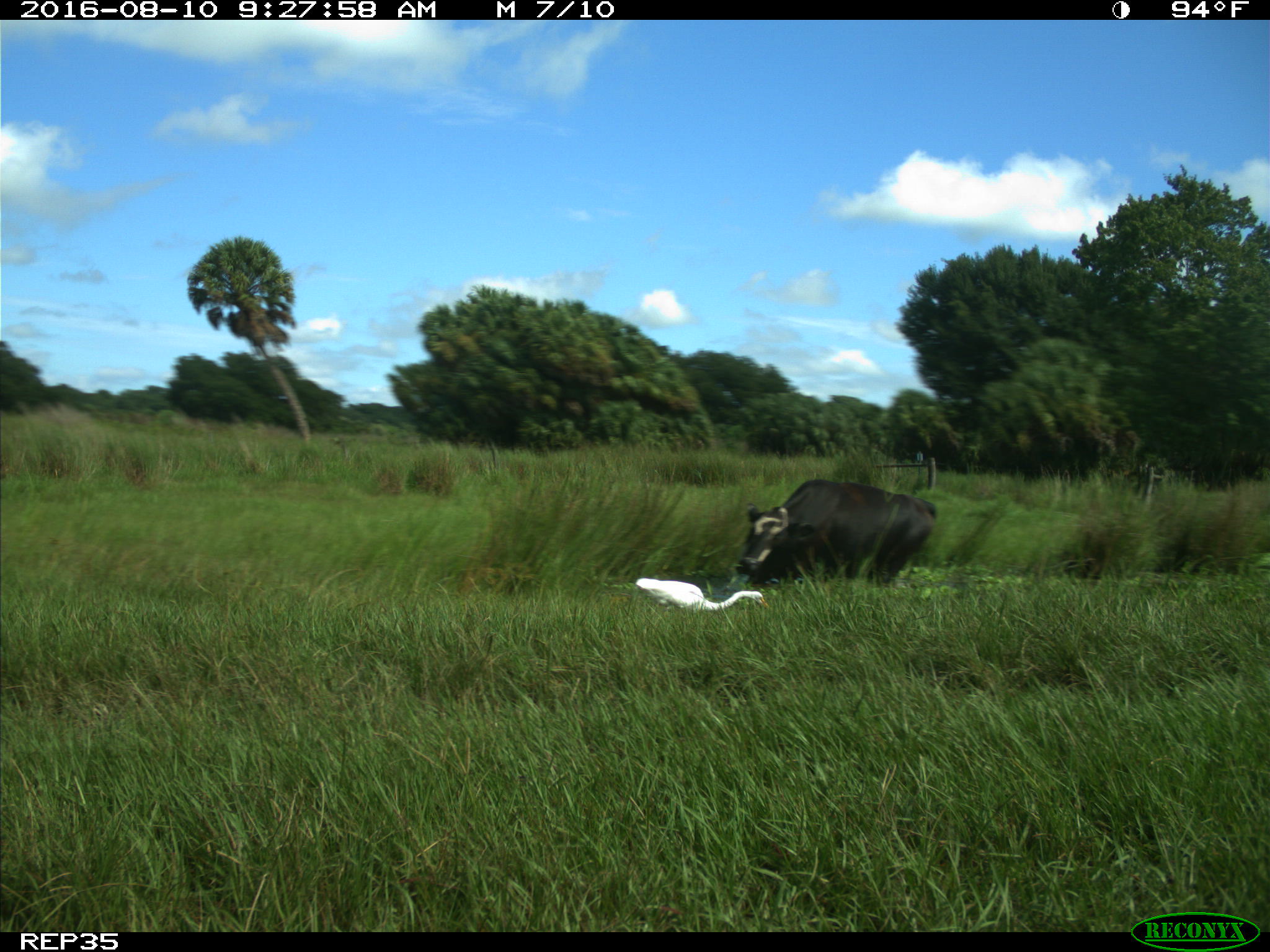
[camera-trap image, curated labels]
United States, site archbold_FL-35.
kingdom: Animalia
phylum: Chordata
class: Mammalia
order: Artiodactyla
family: Bovidae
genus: Bos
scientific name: Bos taurus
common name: domestic cow